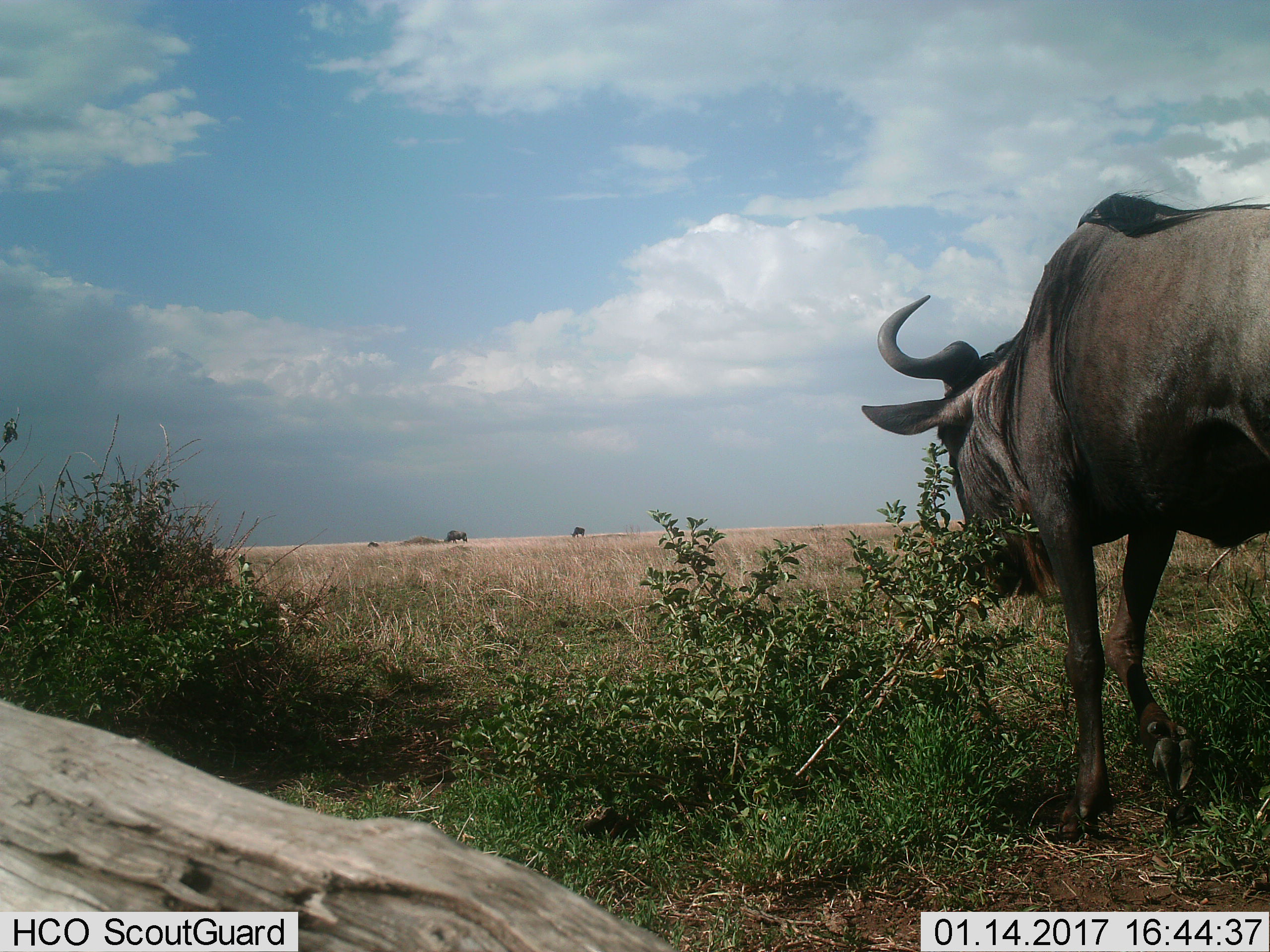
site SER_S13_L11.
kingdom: Animalia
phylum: Chordata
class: Mammalia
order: Artiodactyla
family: Bovidae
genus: Connochaetes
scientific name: Connochaetes taurinus taurinus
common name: blue wildebeest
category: wildebeestblue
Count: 3.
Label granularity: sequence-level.